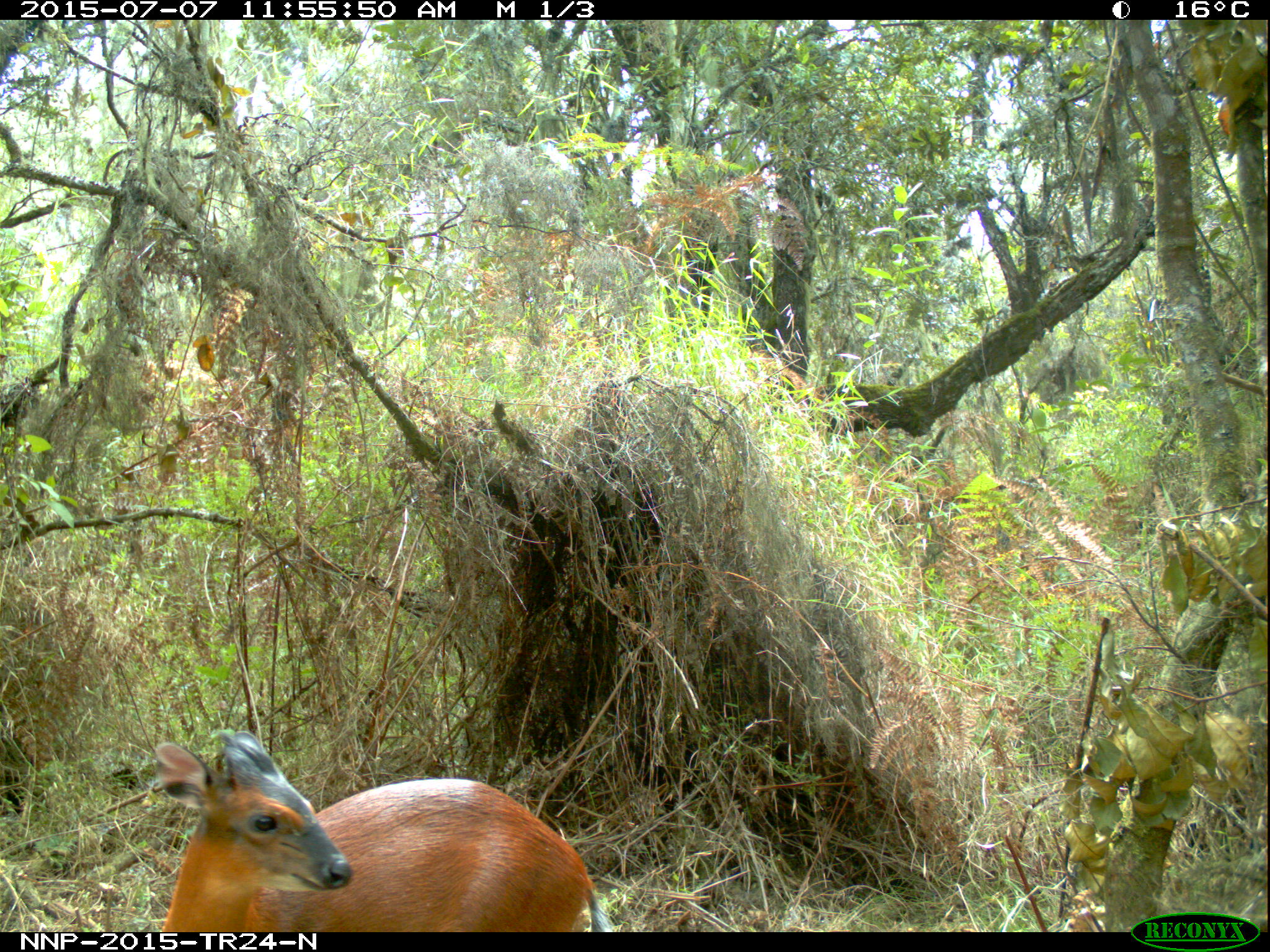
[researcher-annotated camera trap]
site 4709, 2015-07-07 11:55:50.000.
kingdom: Animalia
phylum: Chordata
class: Mammalia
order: Artiodactyla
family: Bovidae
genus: Cephalophus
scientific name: Cephalophus nigrifrons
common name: black-fronted duiker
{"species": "Cephalophus nigrifrons (black-fronted duiker)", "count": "1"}